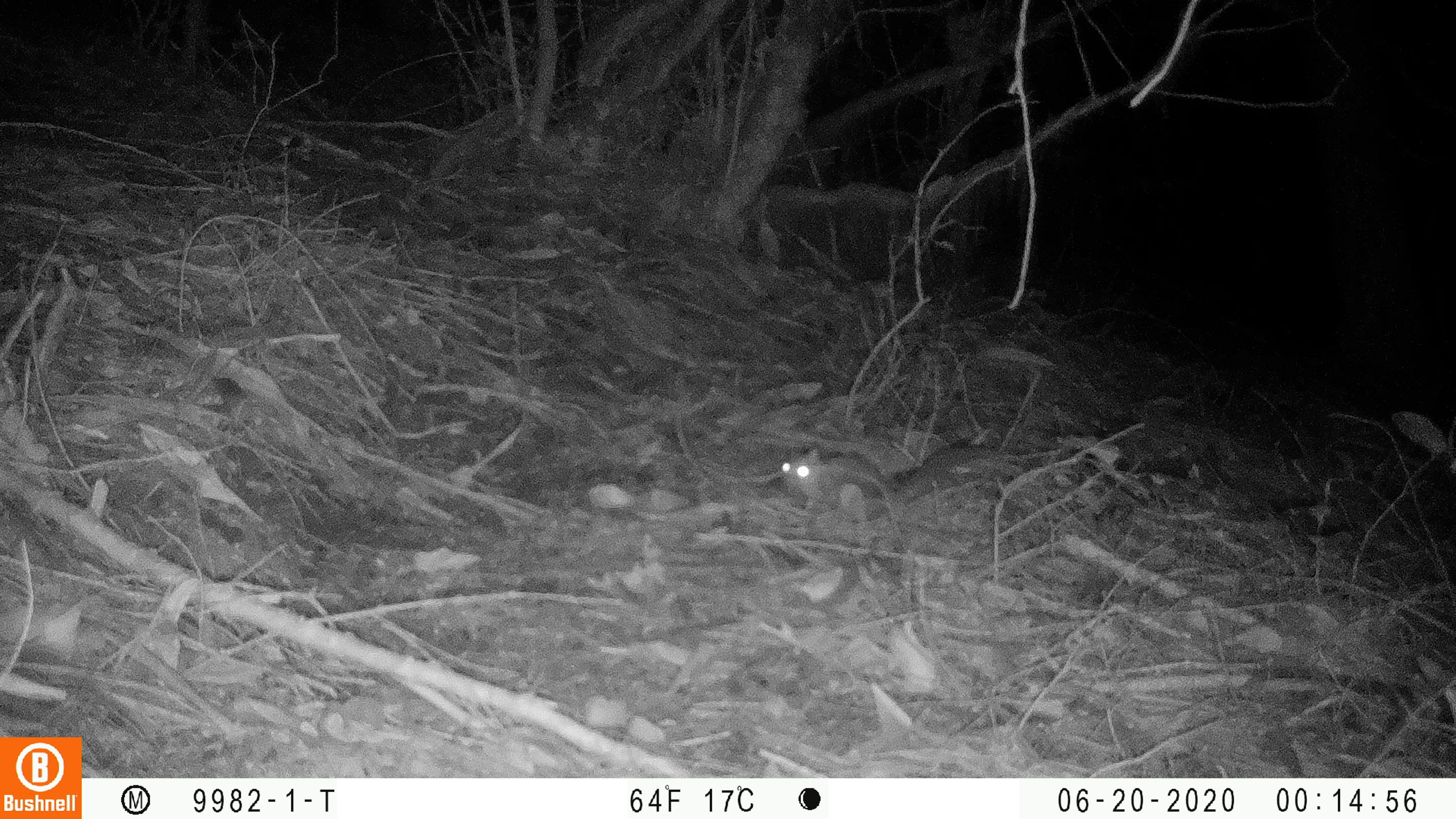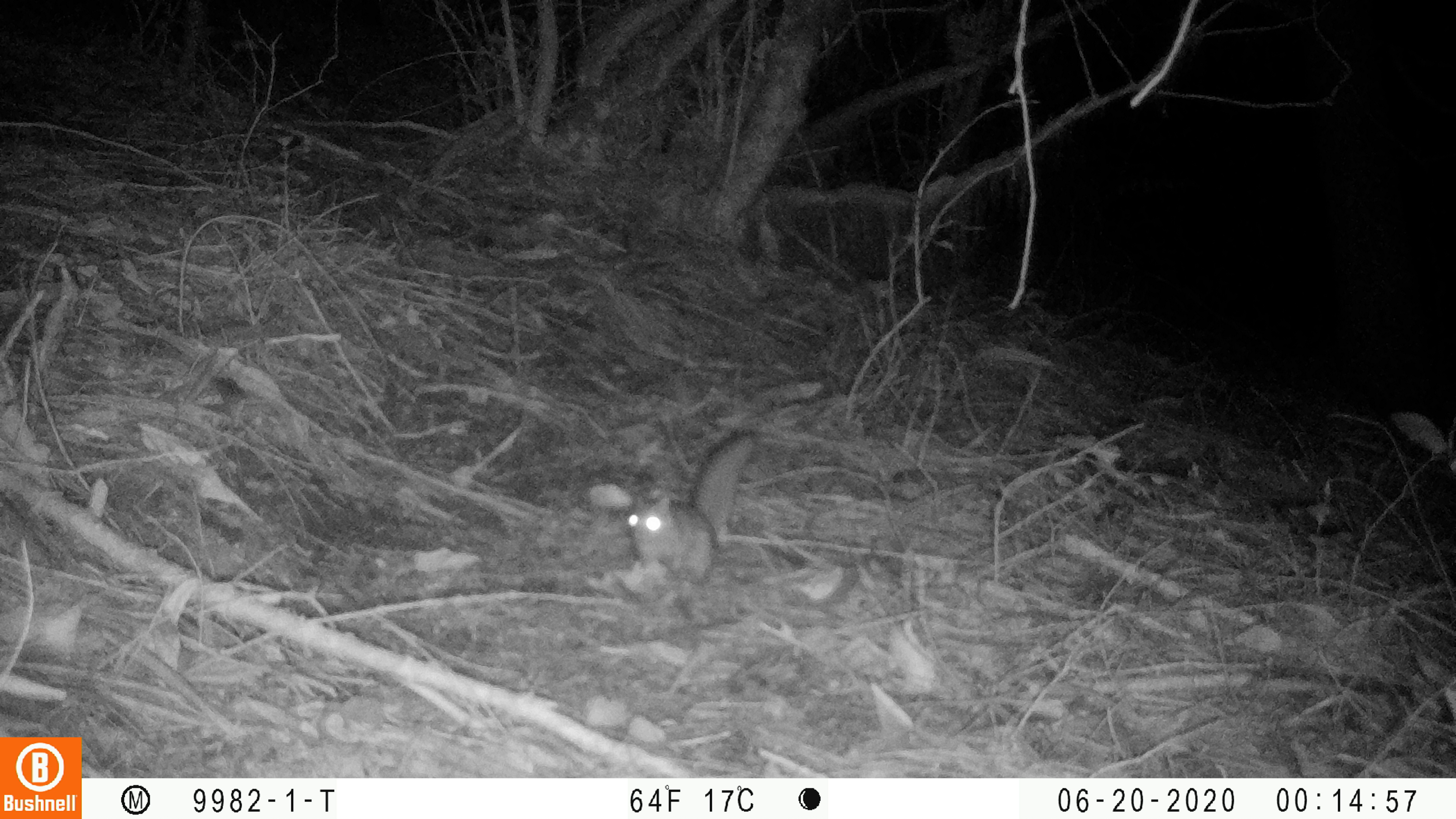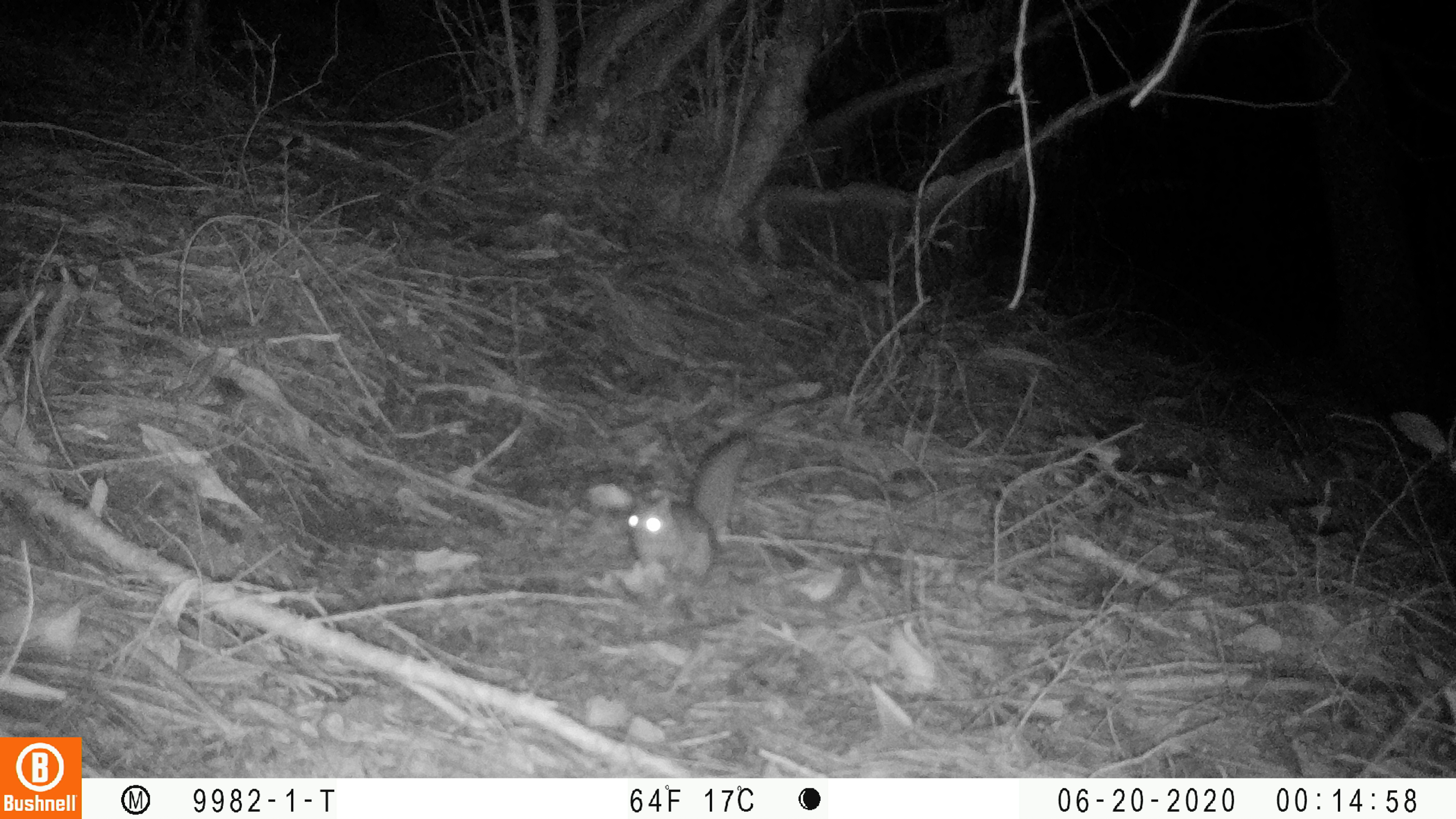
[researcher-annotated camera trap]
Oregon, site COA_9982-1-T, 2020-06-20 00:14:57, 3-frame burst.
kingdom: Animalia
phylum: Chordata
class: Mammalia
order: Rodentia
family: Sciuridae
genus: Glaucomys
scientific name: Glaucomys oregonensis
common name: humboldt's flying squirrel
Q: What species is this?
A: Humboldt's flying squirrel (Glaucomys oregonensis).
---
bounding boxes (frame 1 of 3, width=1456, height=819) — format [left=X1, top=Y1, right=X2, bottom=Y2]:
humboldt's flying squirrel: [left=767, top=438, right=990, bottom=533]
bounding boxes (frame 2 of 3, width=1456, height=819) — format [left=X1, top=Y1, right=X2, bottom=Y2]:
humboldt's flying squirrel: [left=616, top=410, right=775, bottom=590]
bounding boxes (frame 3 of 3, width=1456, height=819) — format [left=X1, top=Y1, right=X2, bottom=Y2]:
humboldt's flying squirrel: [left=612, top=417, right=769, bottom=599]